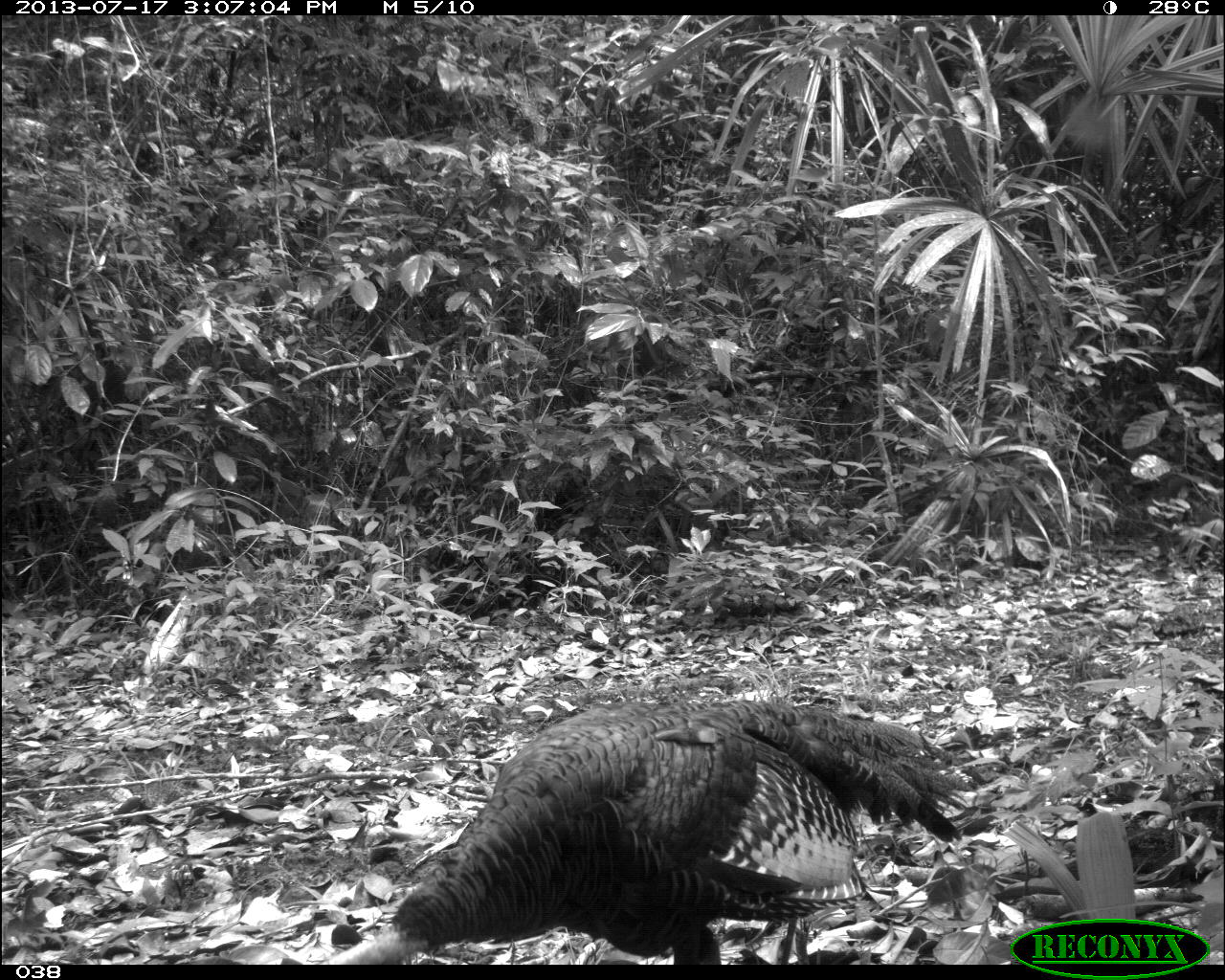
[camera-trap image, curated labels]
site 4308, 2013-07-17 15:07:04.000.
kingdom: Animalia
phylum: Chordata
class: Aves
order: Galliformes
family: Phasianidae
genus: Meleagris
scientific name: Meleagris ocellata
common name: ocellated turkey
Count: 1.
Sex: male.